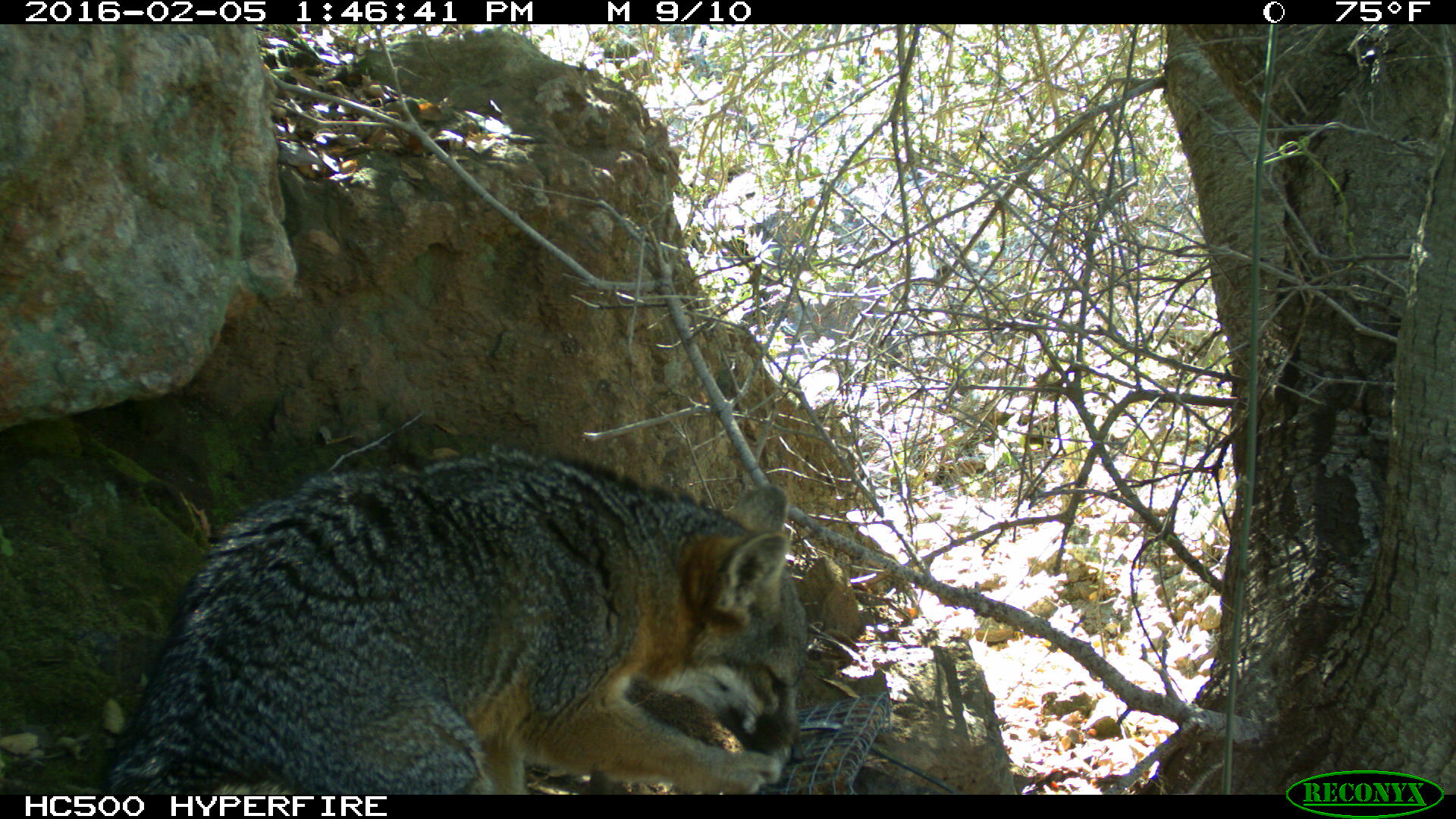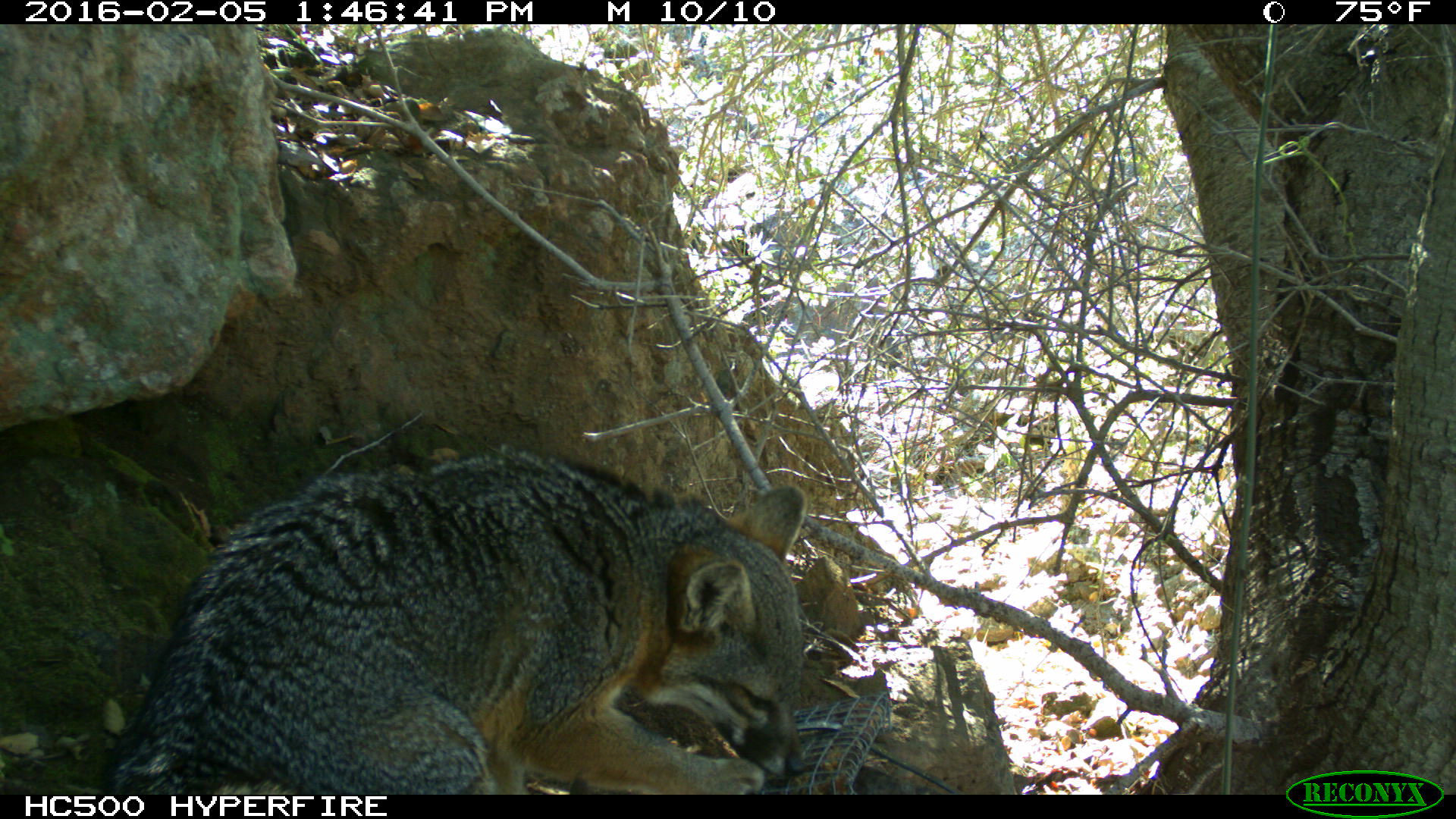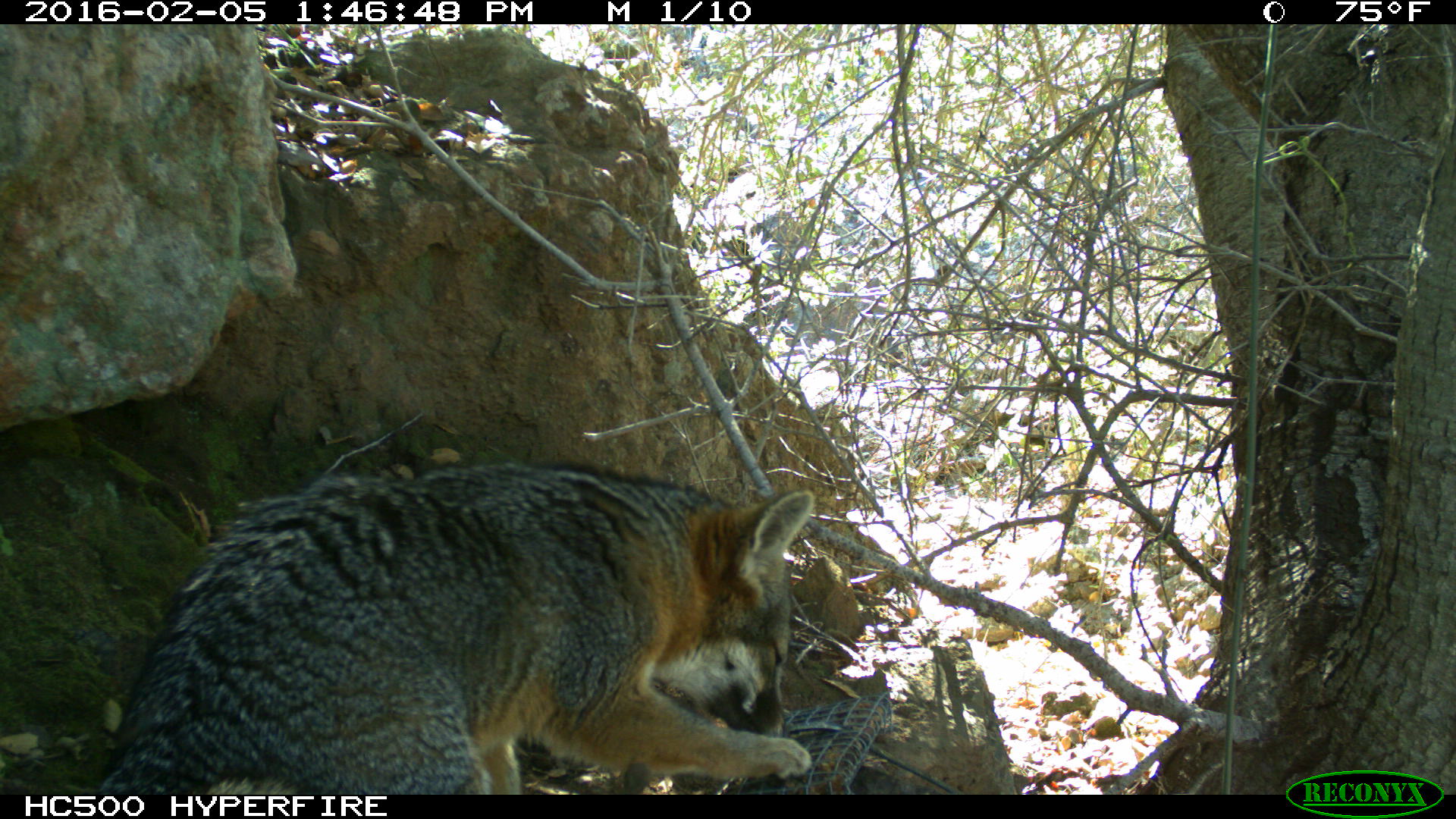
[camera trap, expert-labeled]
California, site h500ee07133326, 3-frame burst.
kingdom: Animalia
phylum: Chordata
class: Mammalia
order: Carnivora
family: Canidae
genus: Urocyon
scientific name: Urocyon littoralis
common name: island fox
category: fox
Fox (island fox) (Urocyon littoralis).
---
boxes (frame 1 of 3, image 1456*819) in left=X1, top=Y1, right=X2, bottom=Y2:
fox: left=106, top=448, right=808, bottom=794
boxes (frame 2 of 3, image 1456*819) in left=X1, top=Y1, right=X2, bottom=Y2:
fox: left=94, top=451, right=808, bottom=794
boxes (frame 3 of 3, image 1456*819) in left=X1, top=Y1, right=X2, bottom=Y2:
fox: left=93, top=460, right=815, bottom=794